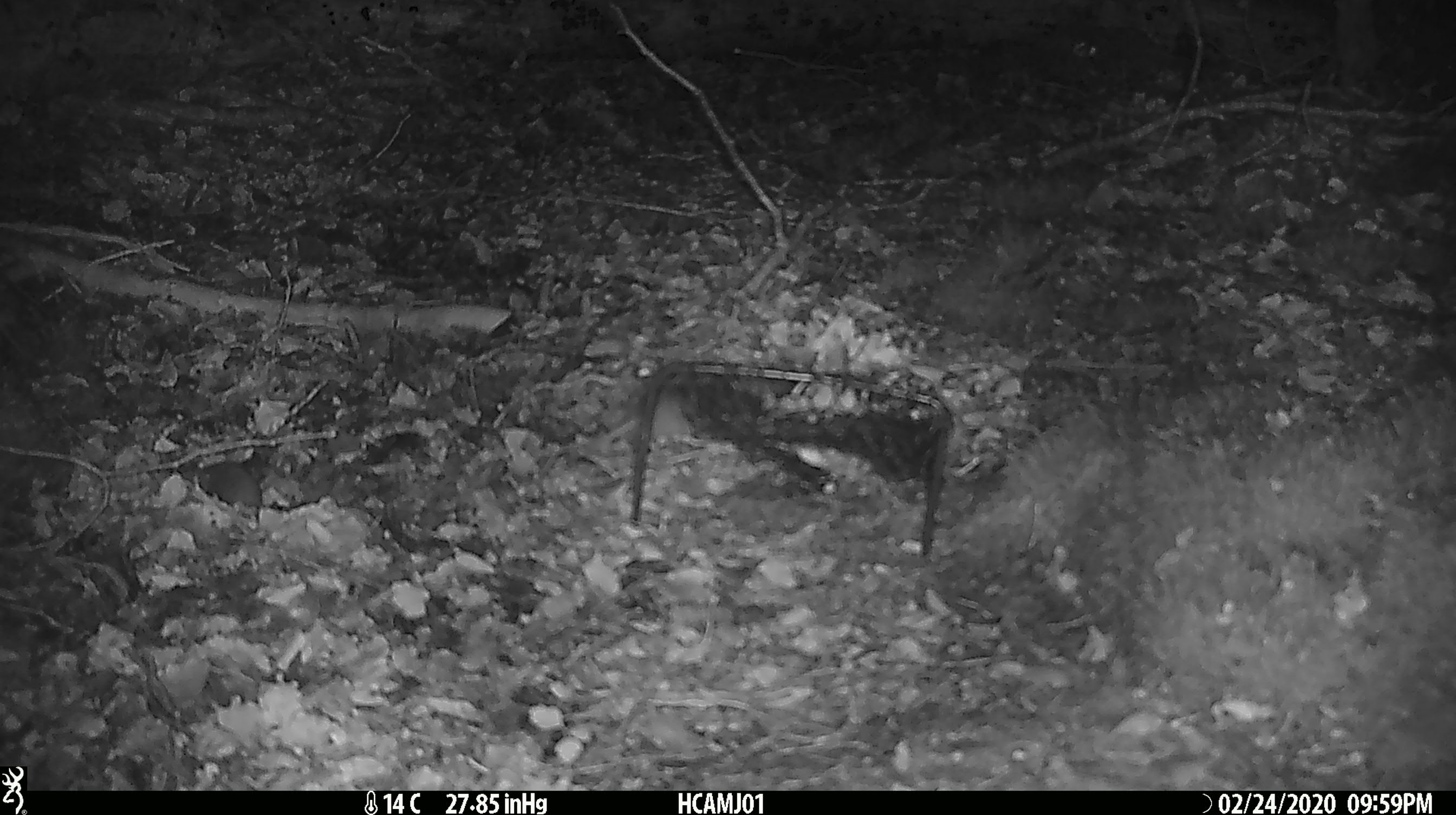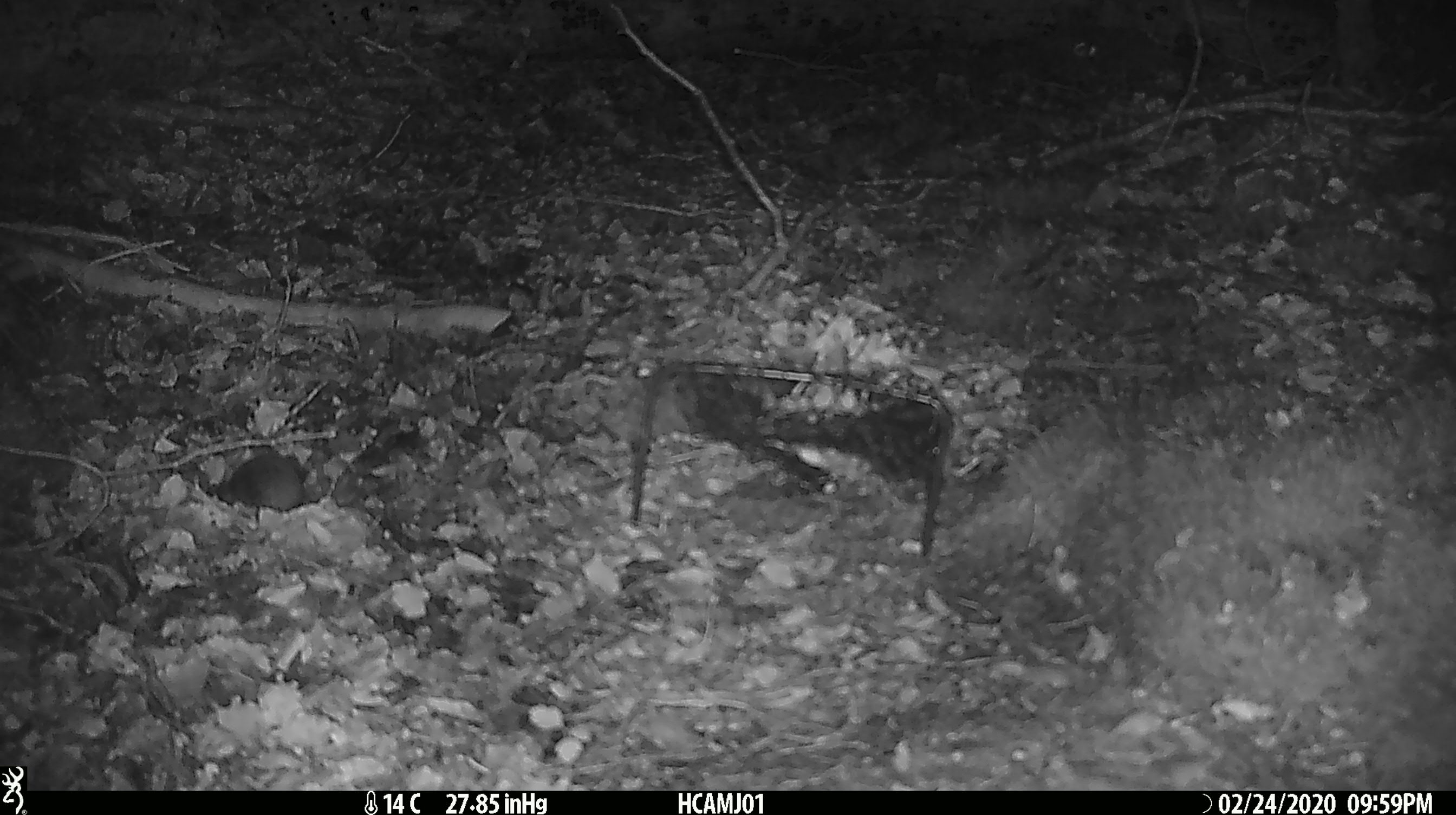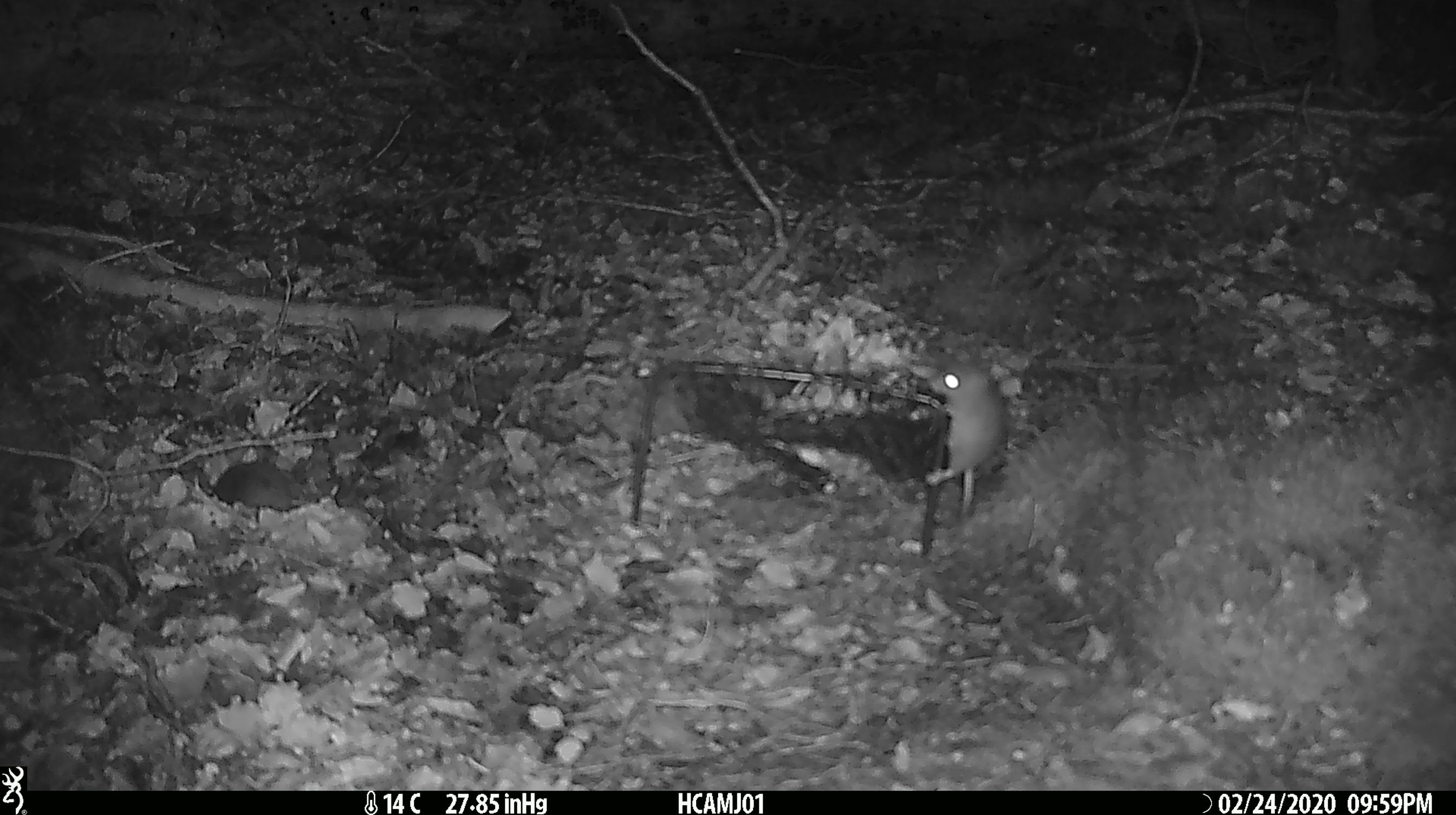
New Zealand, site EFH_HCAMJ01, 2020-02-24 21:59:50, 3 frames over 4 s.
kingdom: Animalia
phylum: Chordata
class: Mammalia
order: Rodentia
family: Muridae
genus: Mus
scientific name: Mus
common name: mouse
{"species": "mouse (Mus)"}